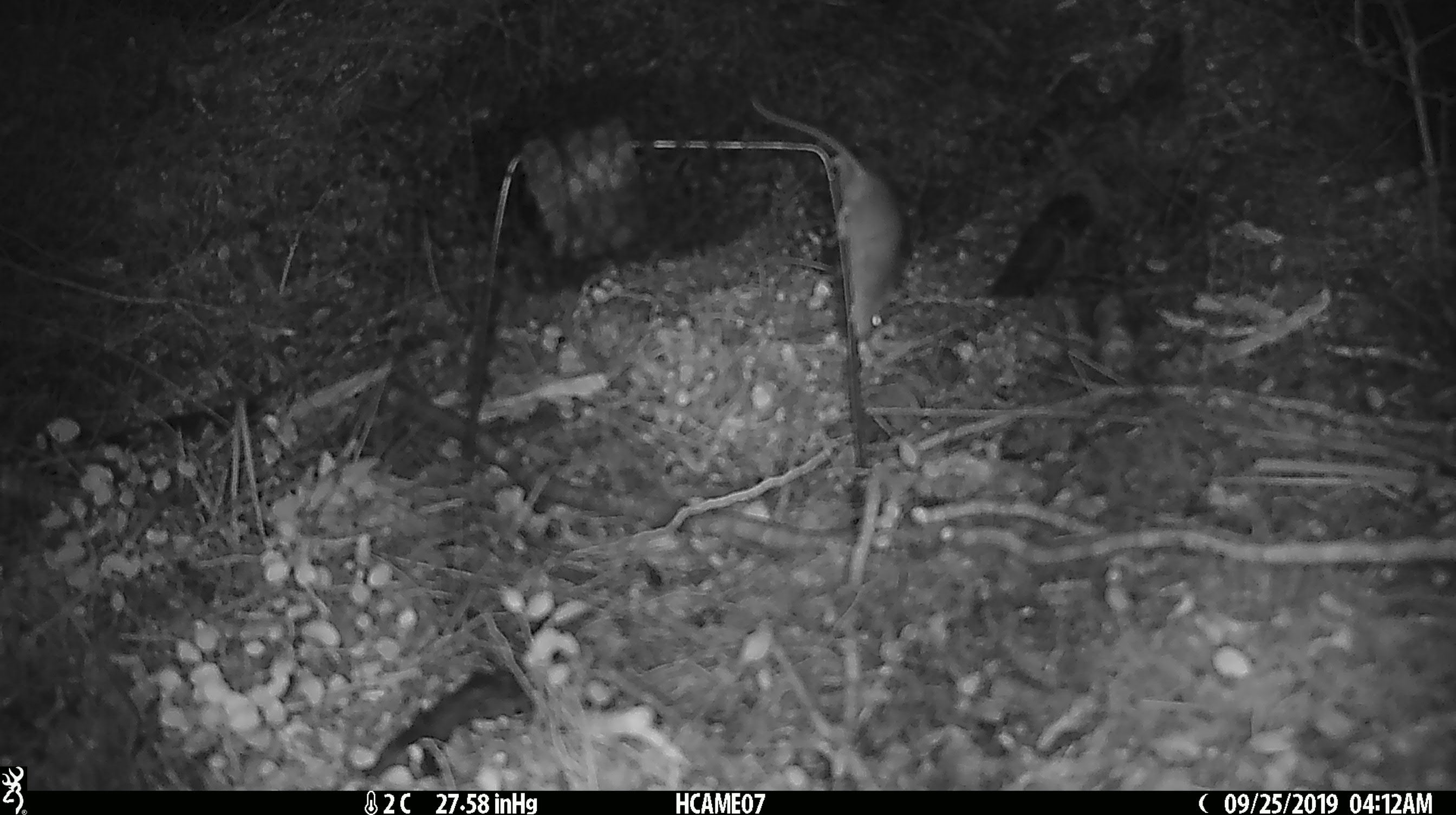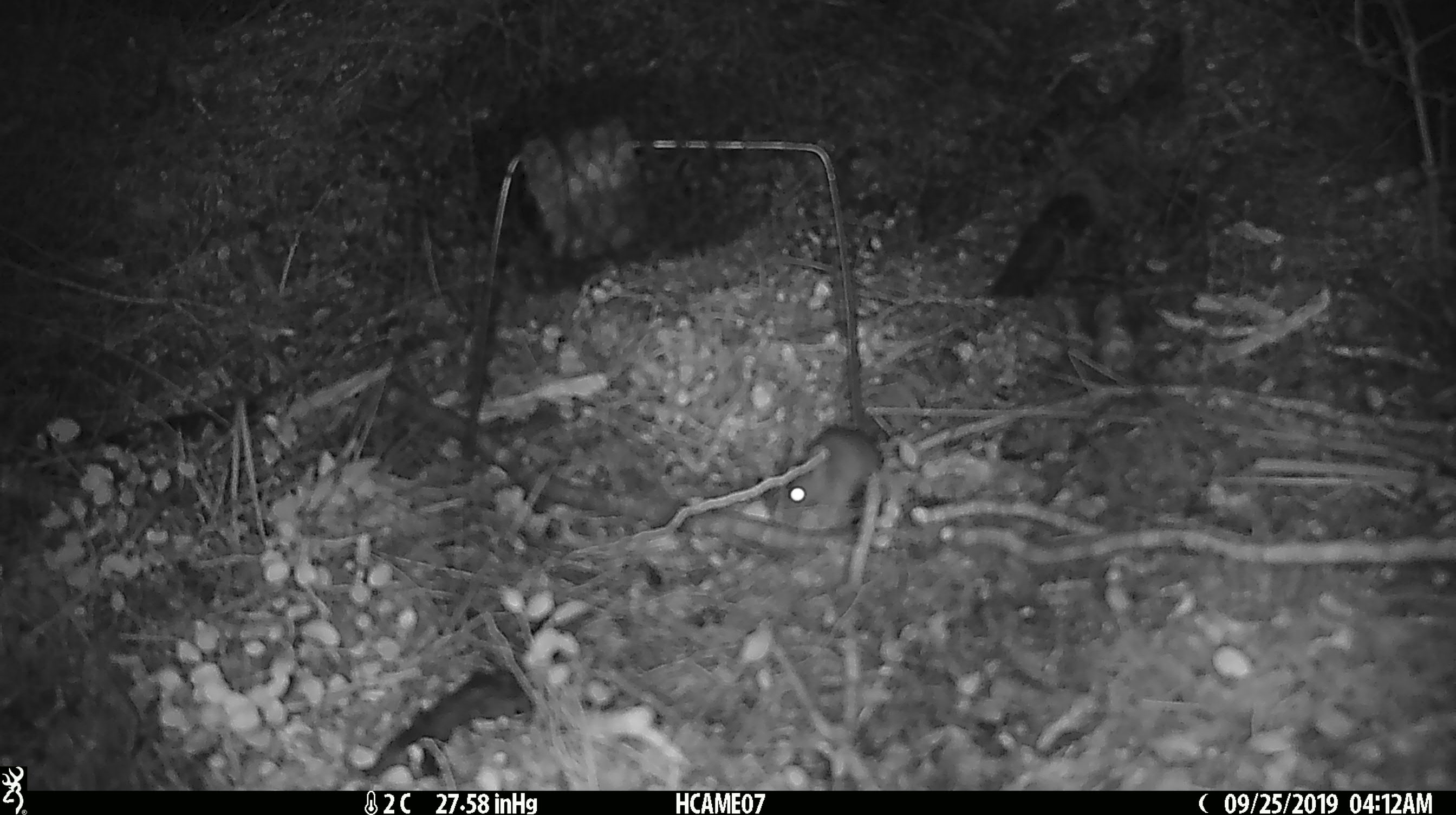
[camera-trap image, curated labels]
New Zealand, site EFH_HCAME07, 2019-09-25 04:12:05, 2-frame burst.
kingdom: Animalia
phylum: Chordata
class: Mammalia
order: Rodentia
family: Muridae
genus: Mus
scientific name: Mus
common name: mouse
Mouse (Mus).